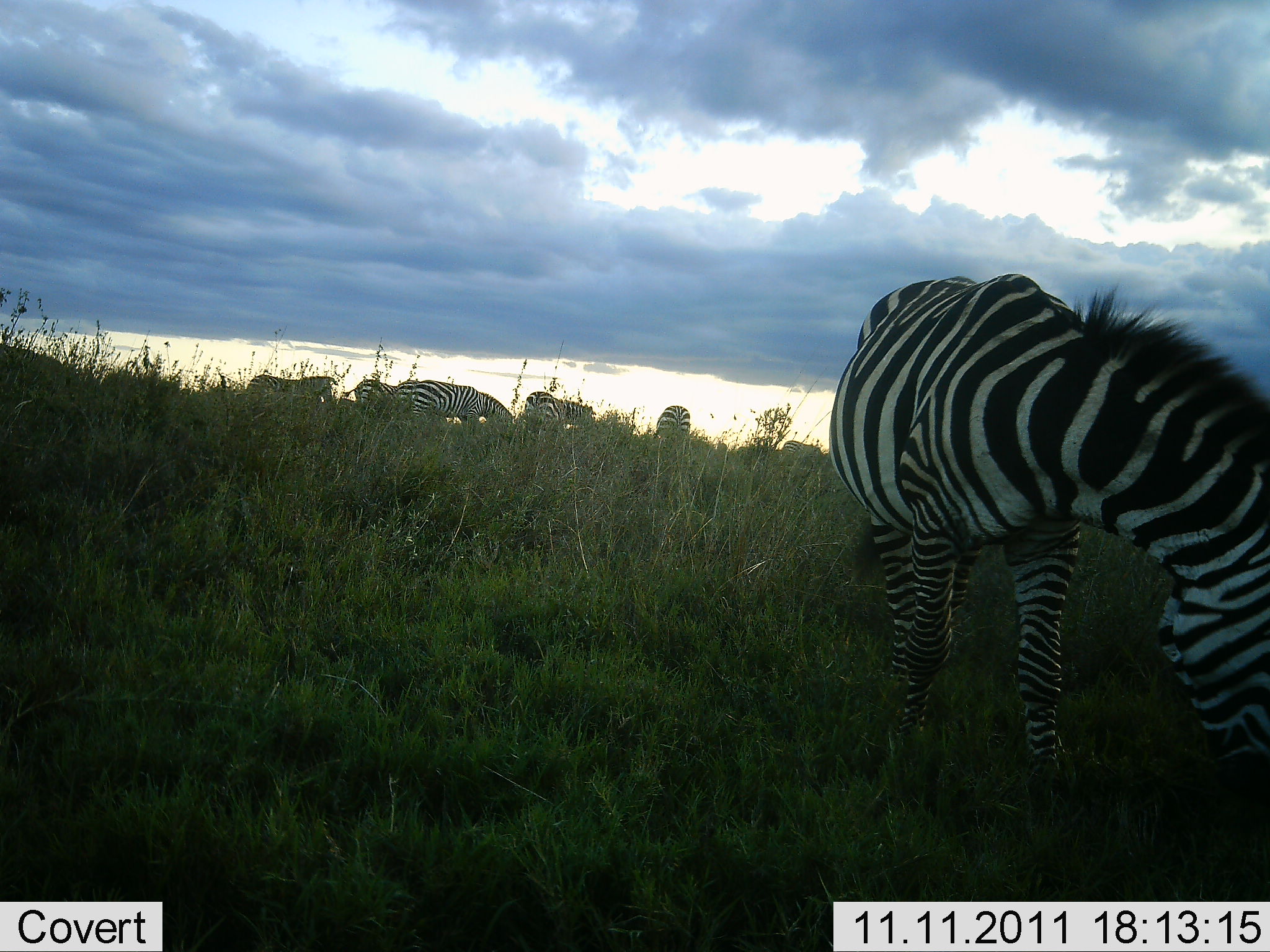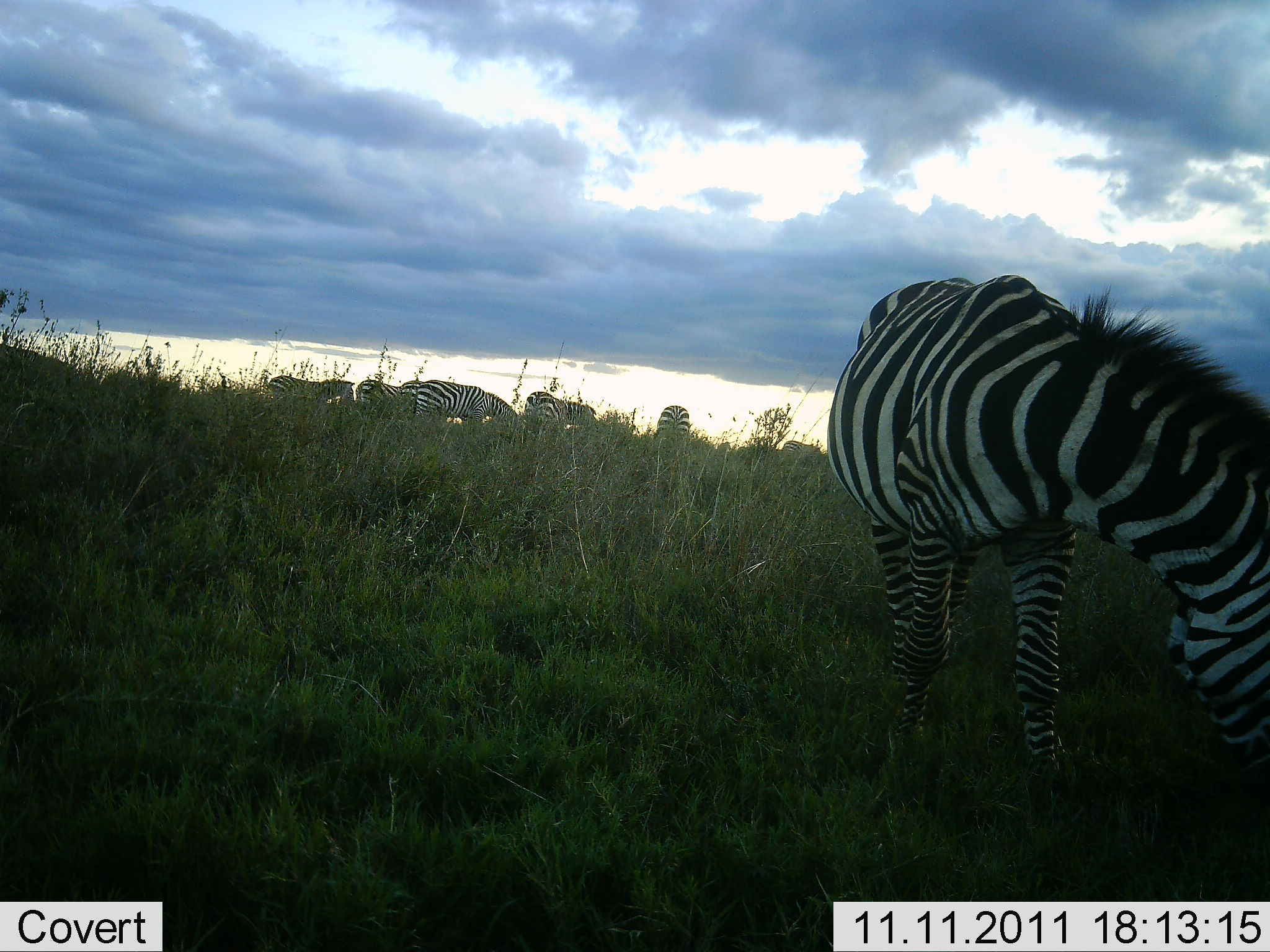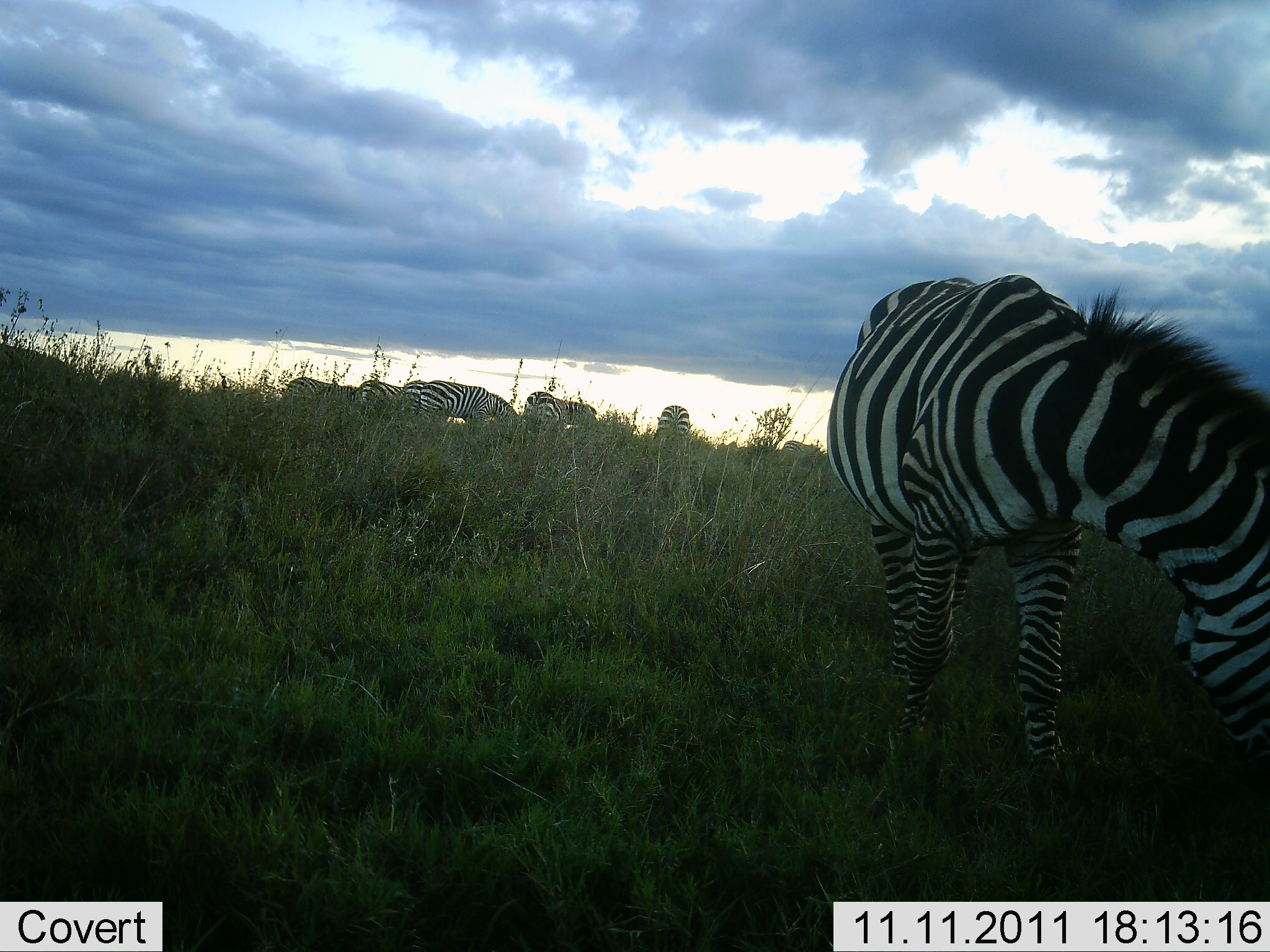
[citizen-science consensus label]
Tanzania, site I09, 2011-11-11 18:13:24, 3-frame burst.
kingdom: Animalia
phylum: Chordata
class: Mammalia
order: Perissodactyla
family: Equidae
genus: Equus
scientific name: Equus quagga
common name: plains zebra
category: zebra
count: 6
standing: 60%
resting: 10%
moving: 20%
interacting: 0%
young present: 0%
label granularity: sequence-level